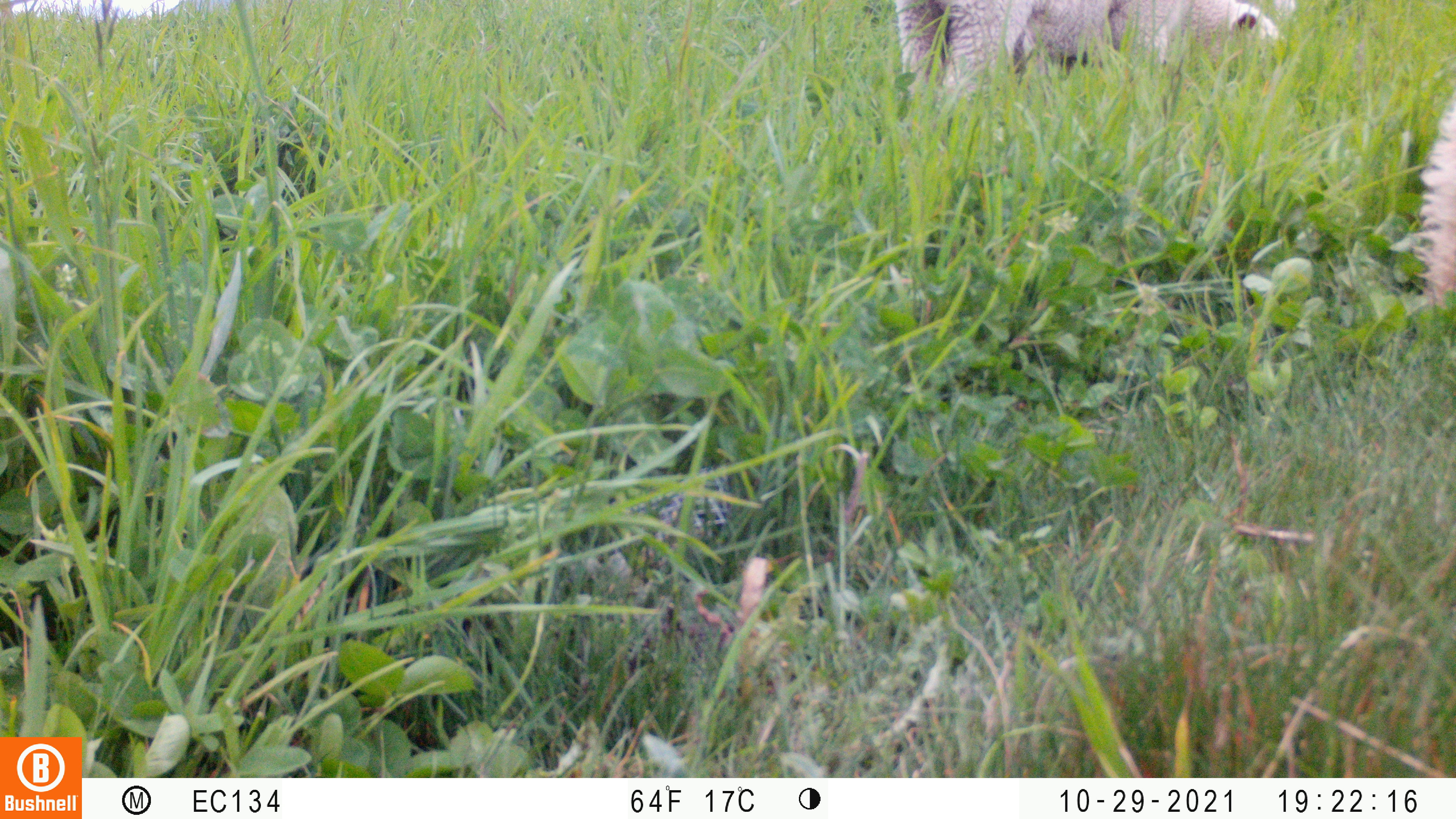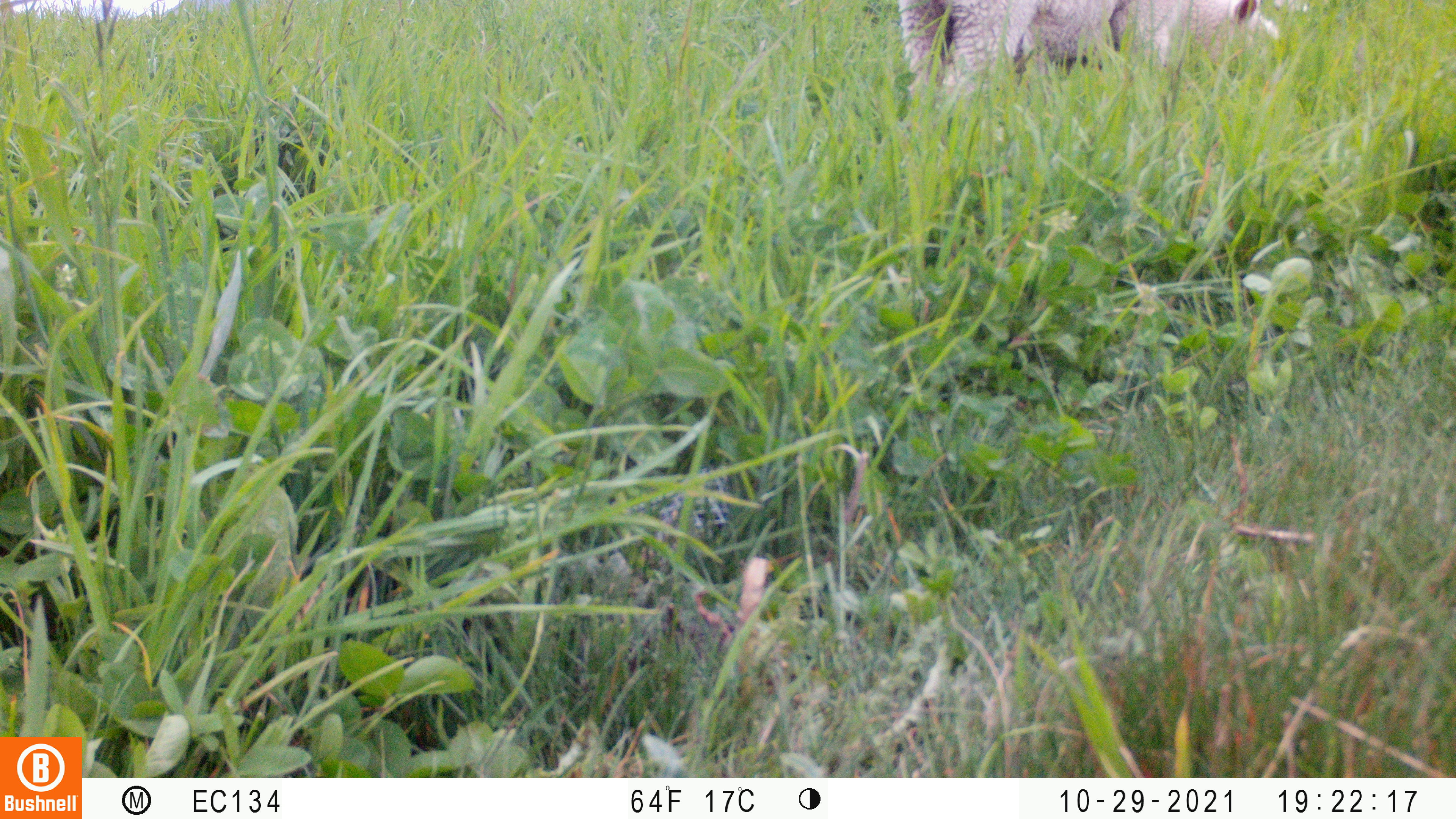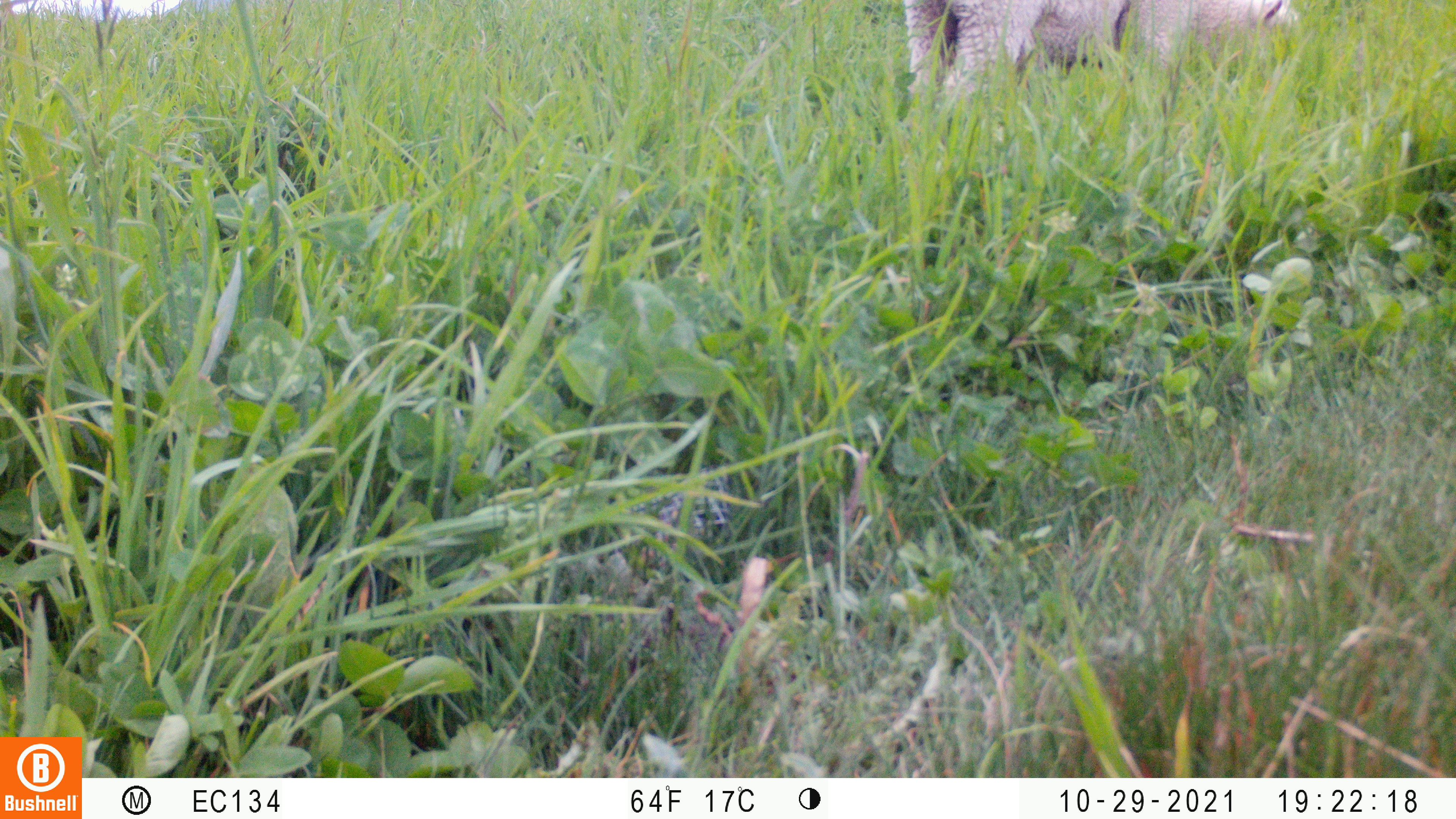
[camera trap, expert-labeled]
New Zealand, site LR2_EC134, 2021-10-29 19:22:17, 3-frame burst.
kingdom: Animalia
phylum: Chordata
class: Mammalia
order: Artiodactyla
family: Bovidae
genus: Bos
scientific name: Bos taurus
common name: domestic cow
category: cow